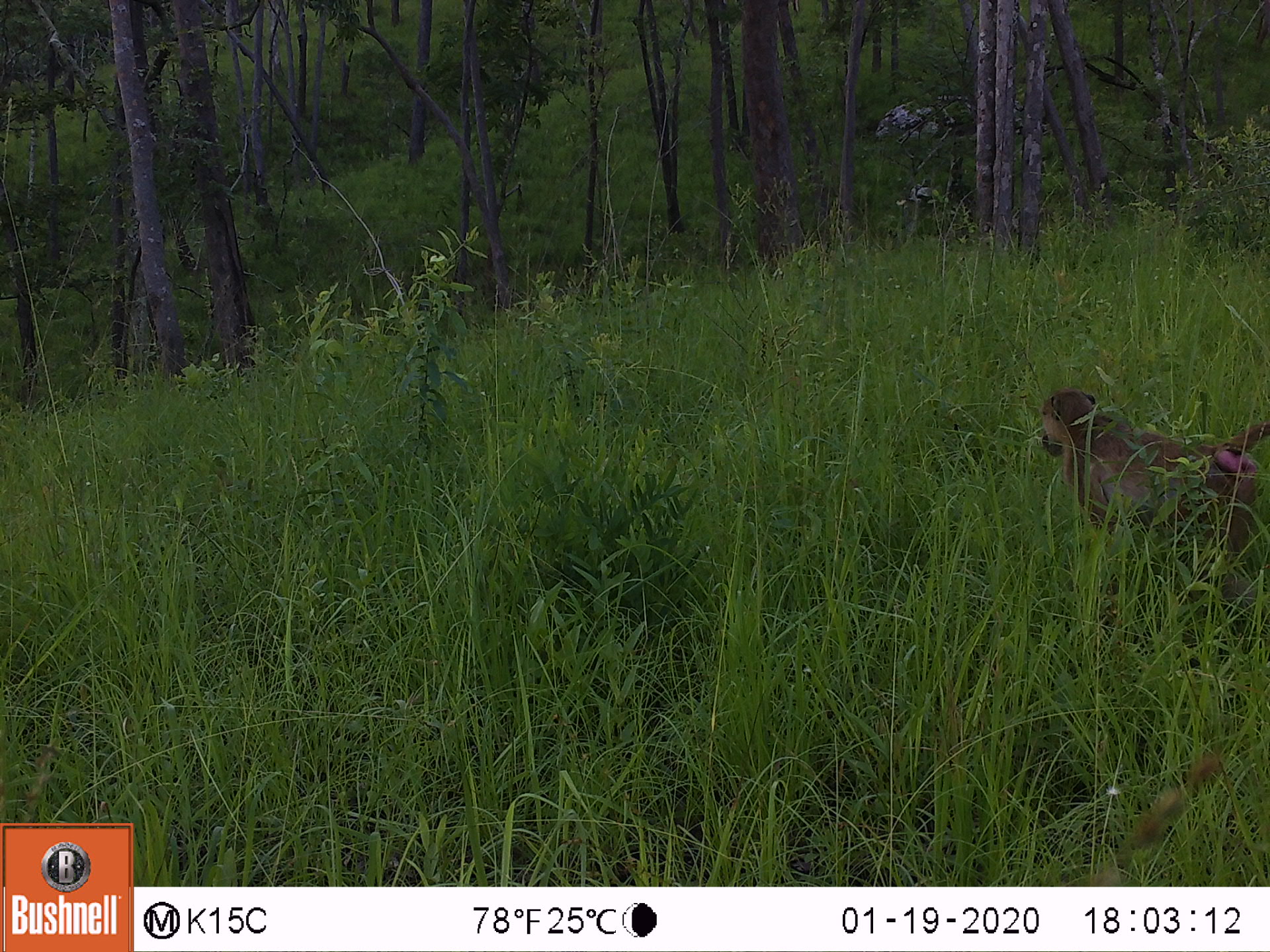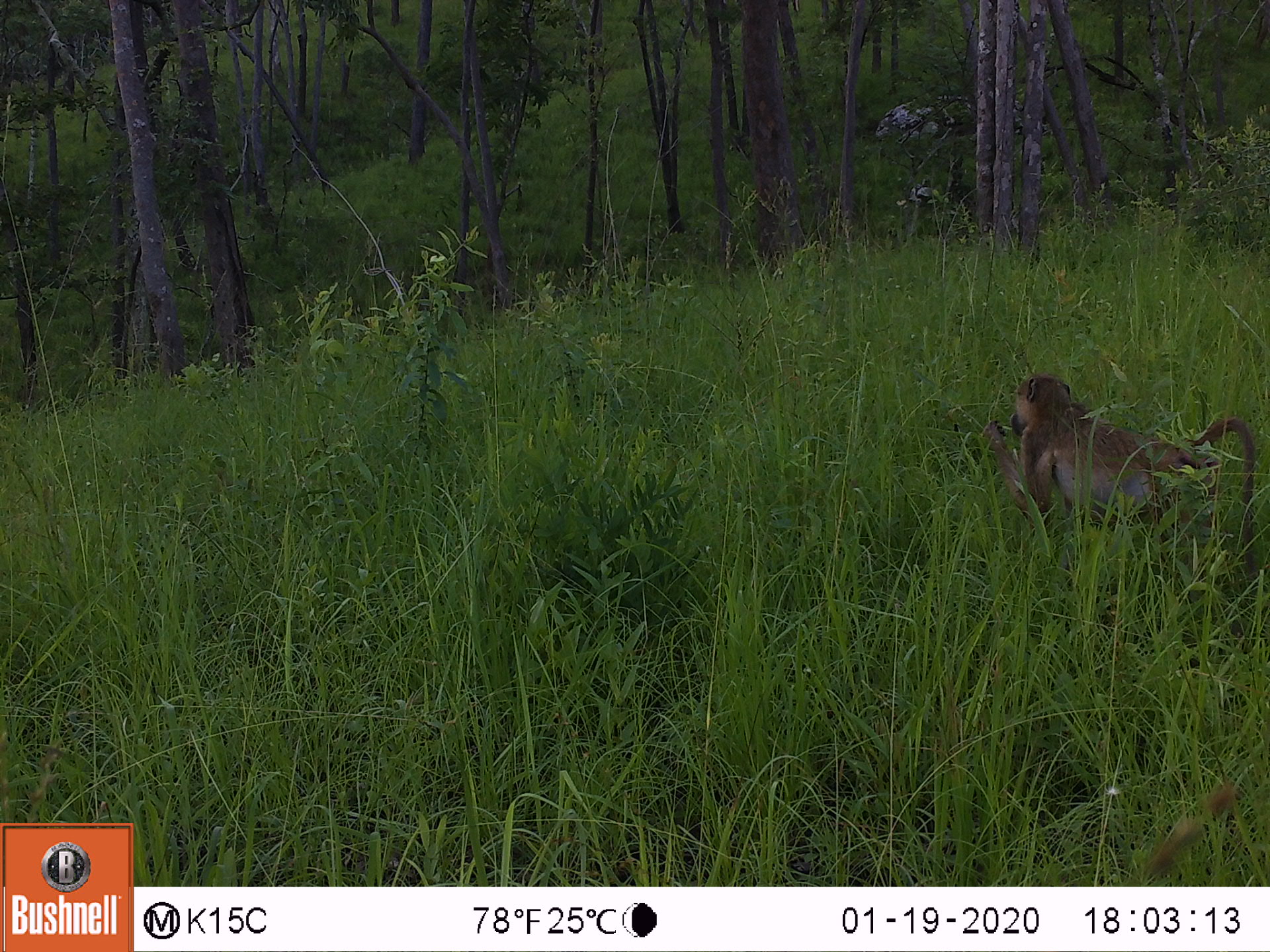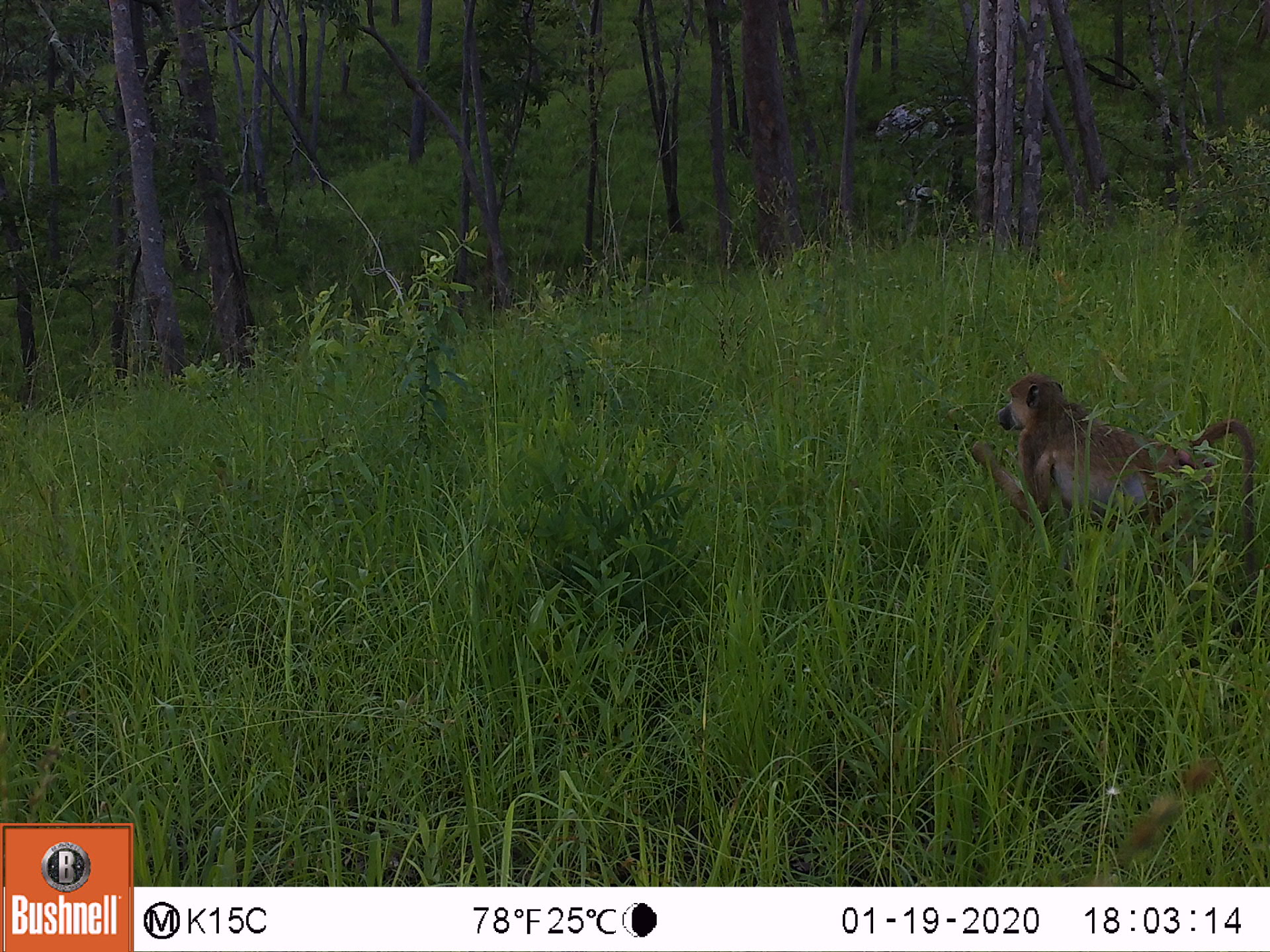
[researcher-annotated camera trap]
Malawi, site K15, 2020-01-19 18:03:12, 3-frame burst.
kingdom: Animalia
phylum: Chordata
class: Mammalia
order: Primates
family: Cercopithecidae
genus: Papio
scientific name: Papio cynocephalus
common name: yellow baboon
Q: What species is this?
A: Yellow baboon (Papio cynocephalus).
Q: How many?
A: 1.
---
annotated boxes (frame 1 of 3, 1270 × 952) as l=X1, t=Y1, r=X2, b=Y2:
yellow baboon: l=1037, t=388, r=1265, b=631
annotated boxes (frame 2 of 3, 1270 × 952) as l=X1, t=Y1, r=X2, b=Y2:
yellow baboon: l=986, t=367, r=1261, b=596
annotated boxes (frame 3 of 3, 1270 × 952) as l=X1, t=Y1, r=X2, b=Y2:
yellow baboon: l=970, t=368, r=1261, b=599